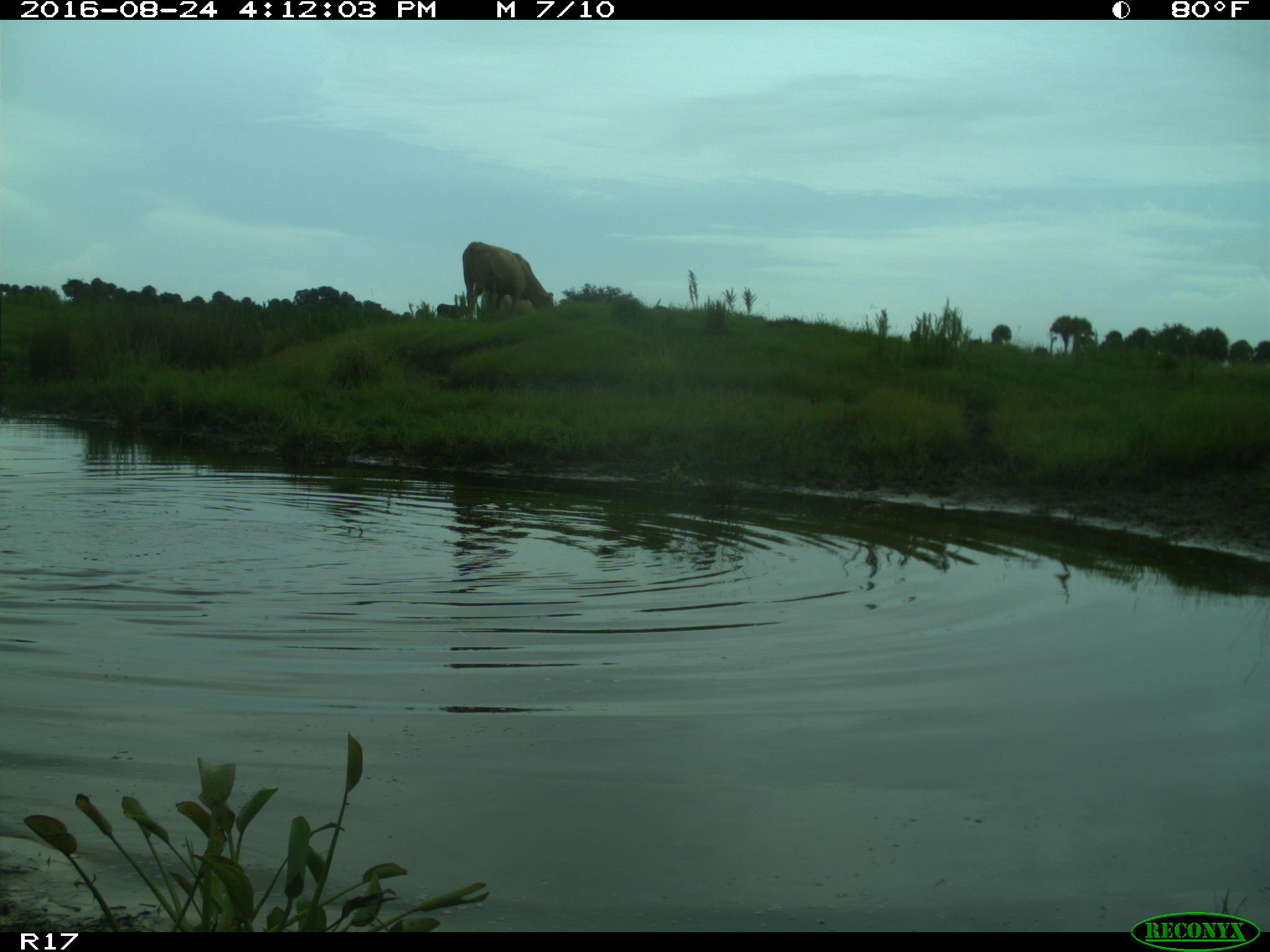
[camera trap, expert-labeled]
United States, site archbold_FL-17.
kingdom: Animalia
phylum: Chordata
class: Mammalia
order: Artiodactyla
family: Bovidae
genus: Bos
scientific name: Bos taurus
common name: domestic cow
Bos taurus (domestic cow).